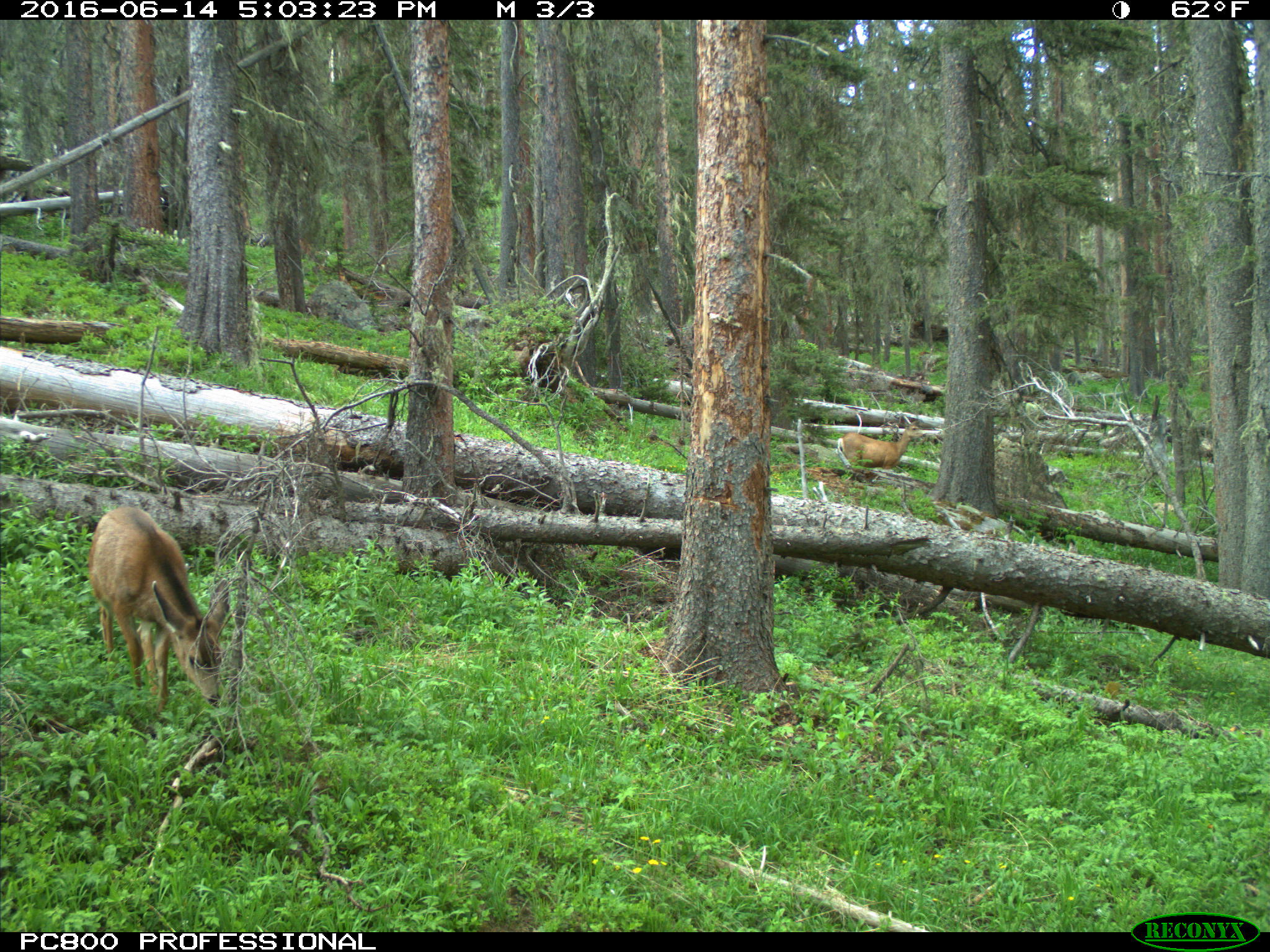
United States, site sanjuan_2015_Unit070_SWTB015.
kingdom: Animalia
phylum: Chordata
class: Mammalia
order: Artiodactyla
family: Cervidae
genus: Odocoileus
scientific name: Odocoileus hemionus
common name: mule deer